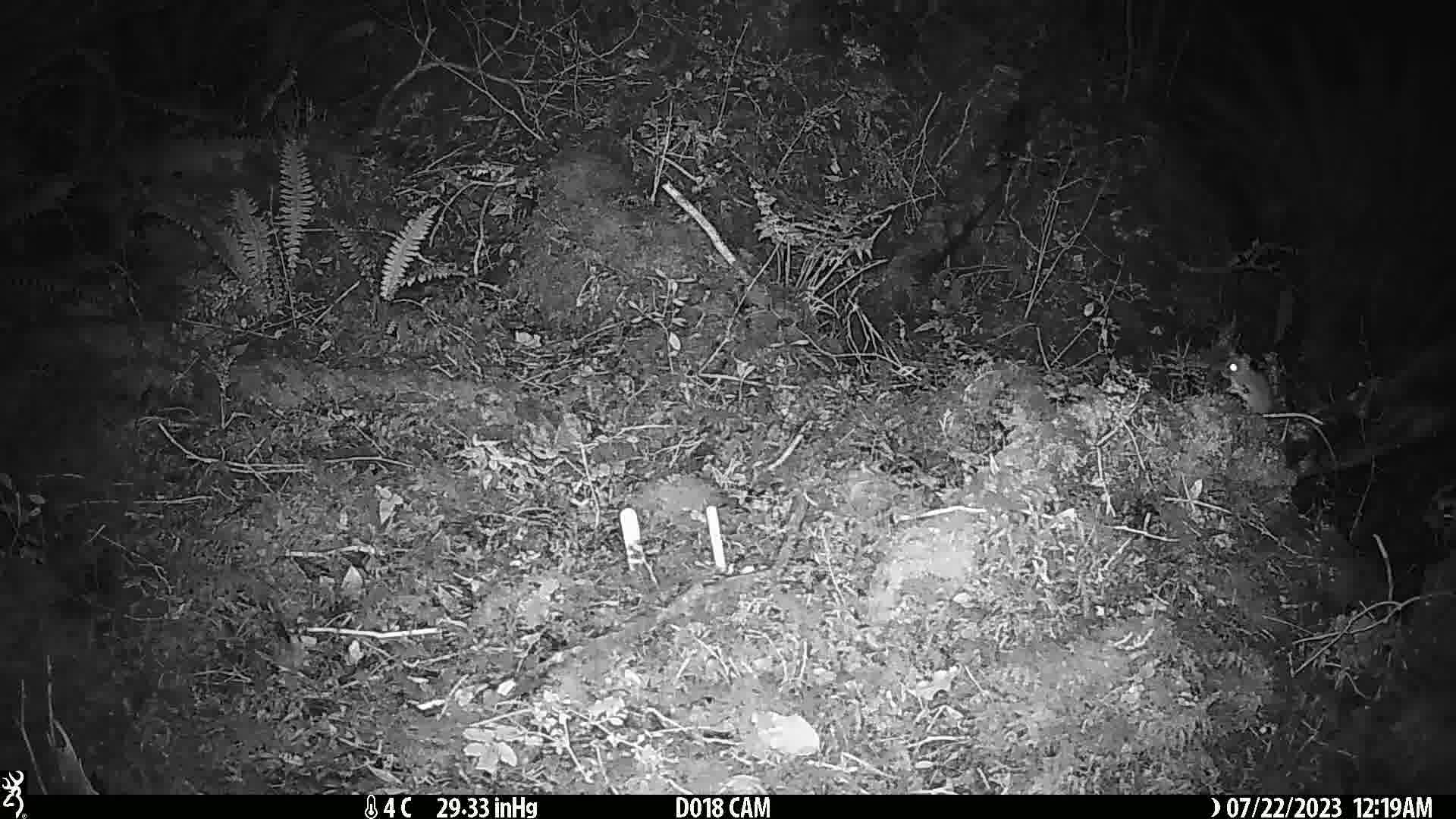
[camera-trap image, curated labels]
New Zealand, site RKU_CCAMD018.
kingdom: Animalia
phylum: Chordata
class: Mammalia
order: Rodentia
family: Muridae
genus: Rattus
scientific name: Rattus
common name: rat